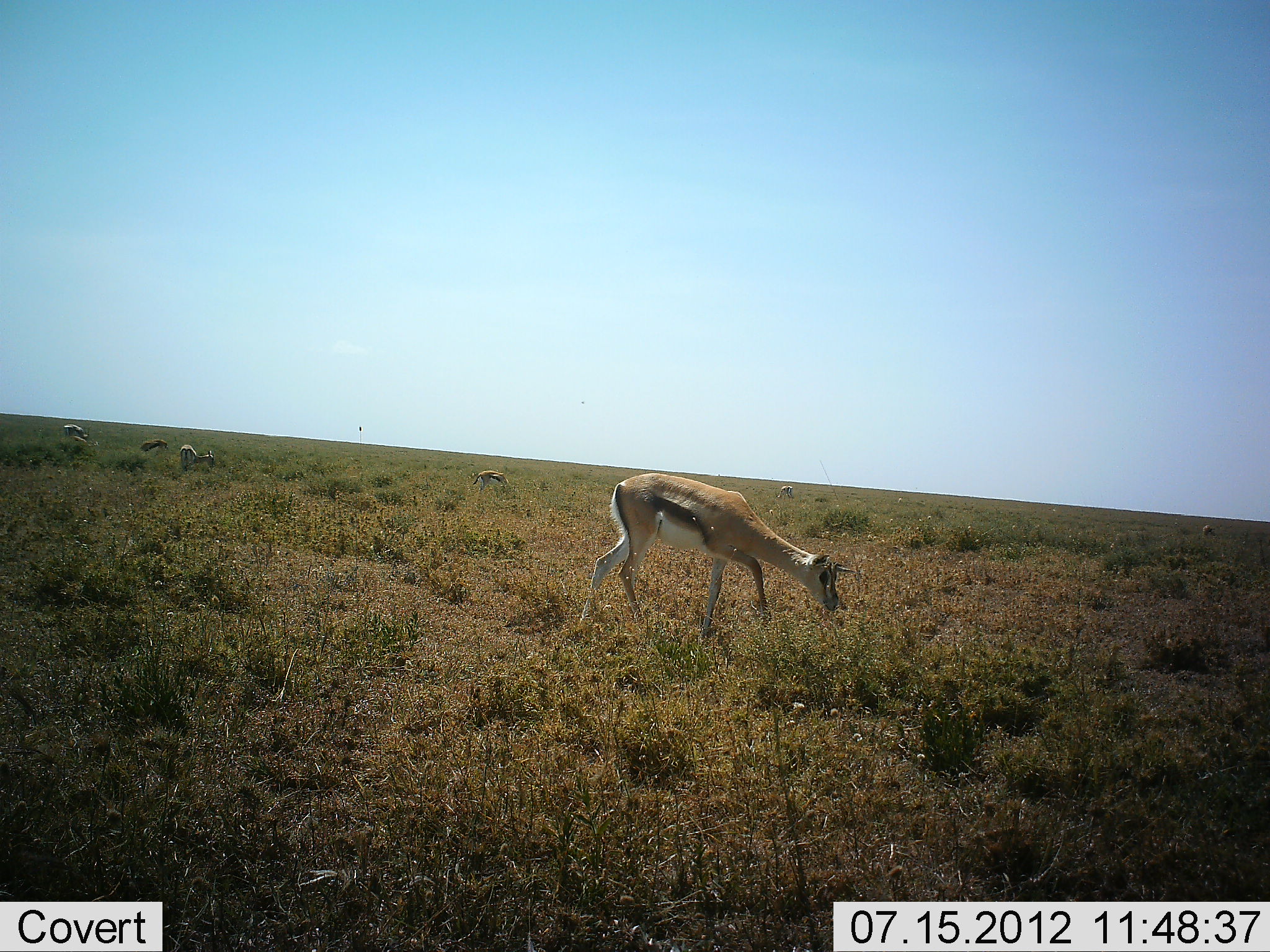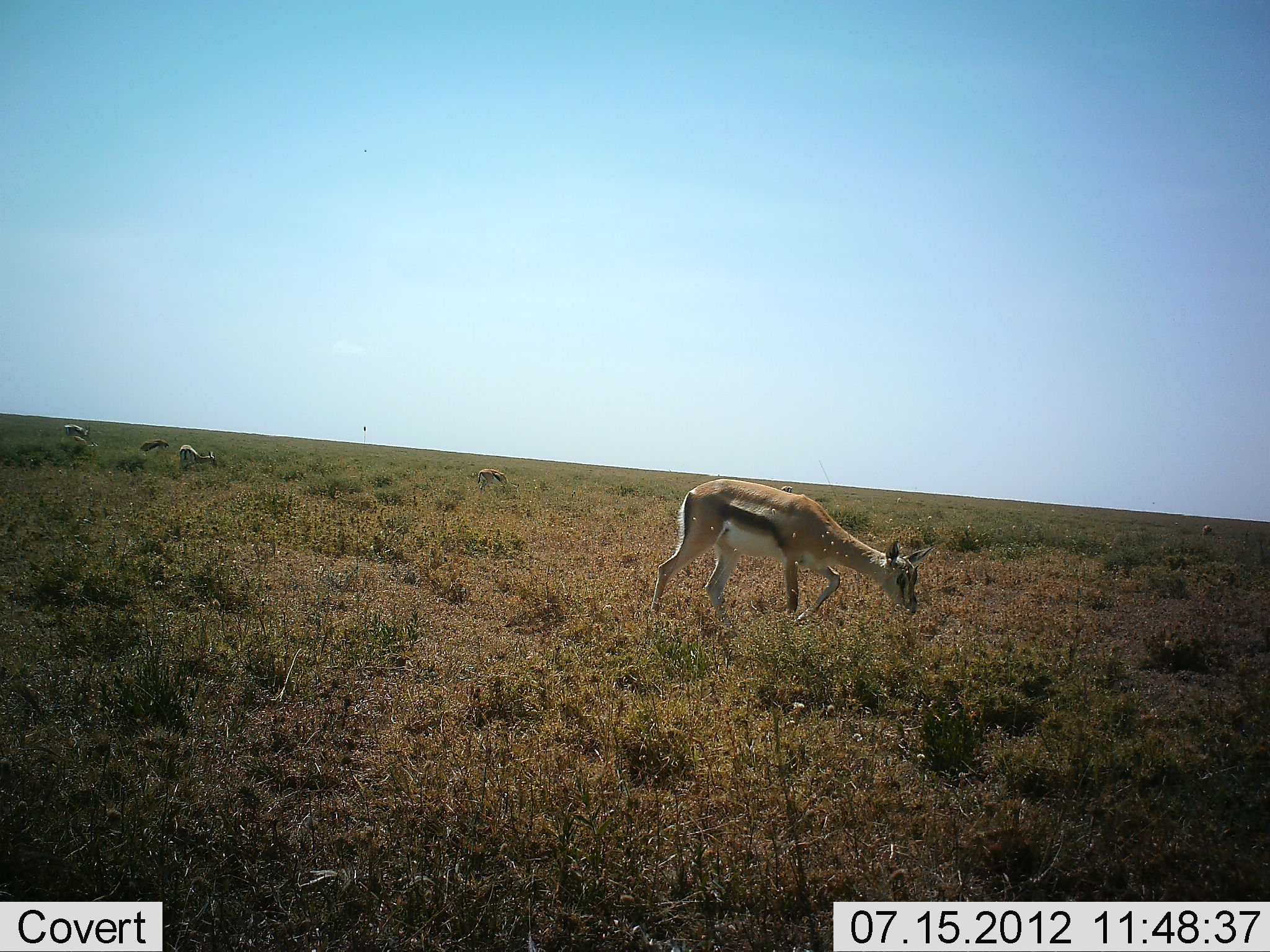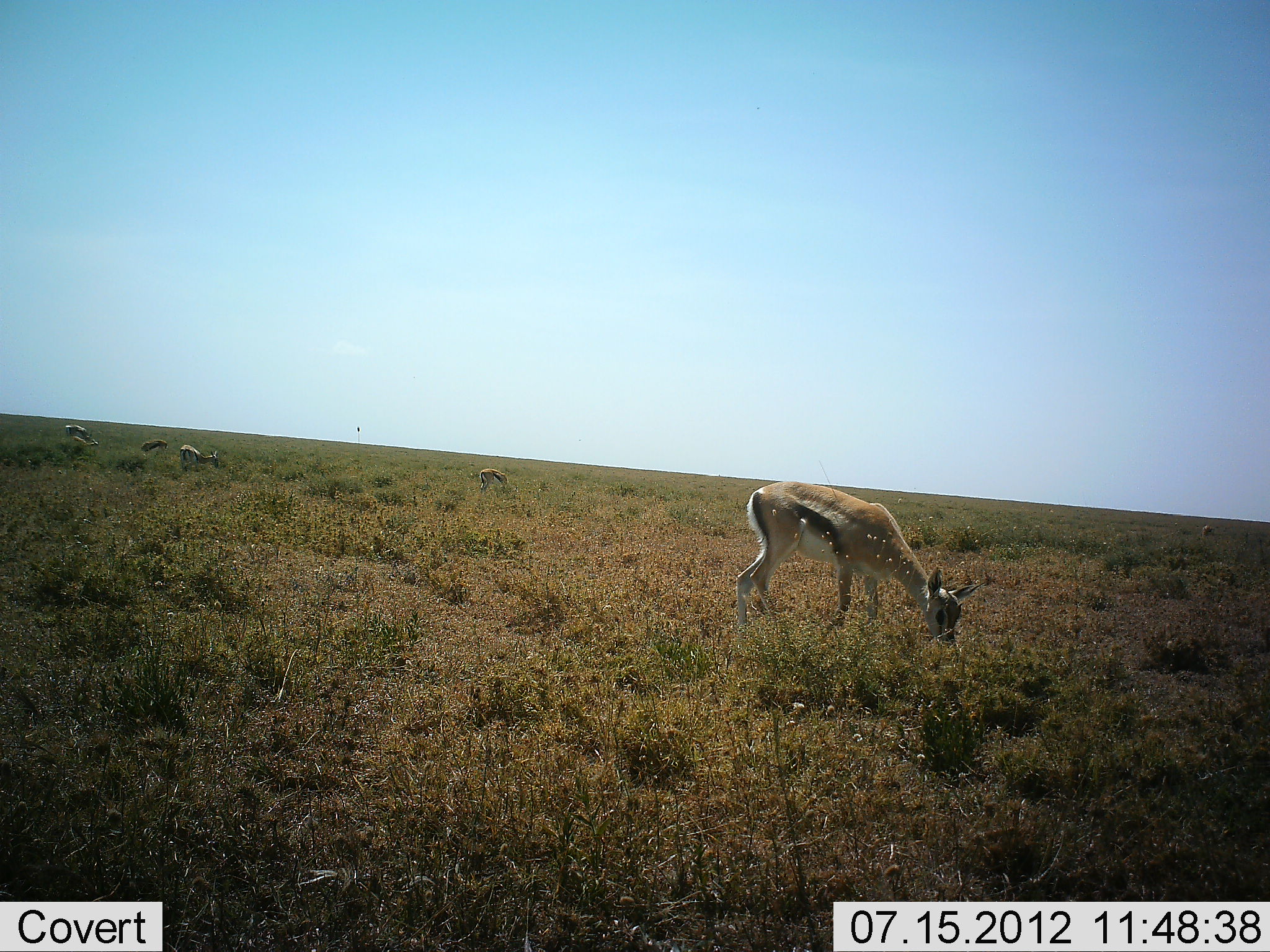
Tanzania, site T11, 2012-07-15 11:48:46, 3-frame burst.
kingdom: Animalia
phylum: Chordata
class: Mammalia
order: Artiodactyla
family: Bovidae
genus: Eudorcas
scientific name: Eudorcas thomsonii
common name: thomson's gazelle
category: gazellethomsons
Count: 5.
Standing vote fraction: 30%.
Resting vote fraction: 0%.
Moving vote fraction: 50%.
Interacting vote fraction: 0%.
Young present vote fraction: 0%.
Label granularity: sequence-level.